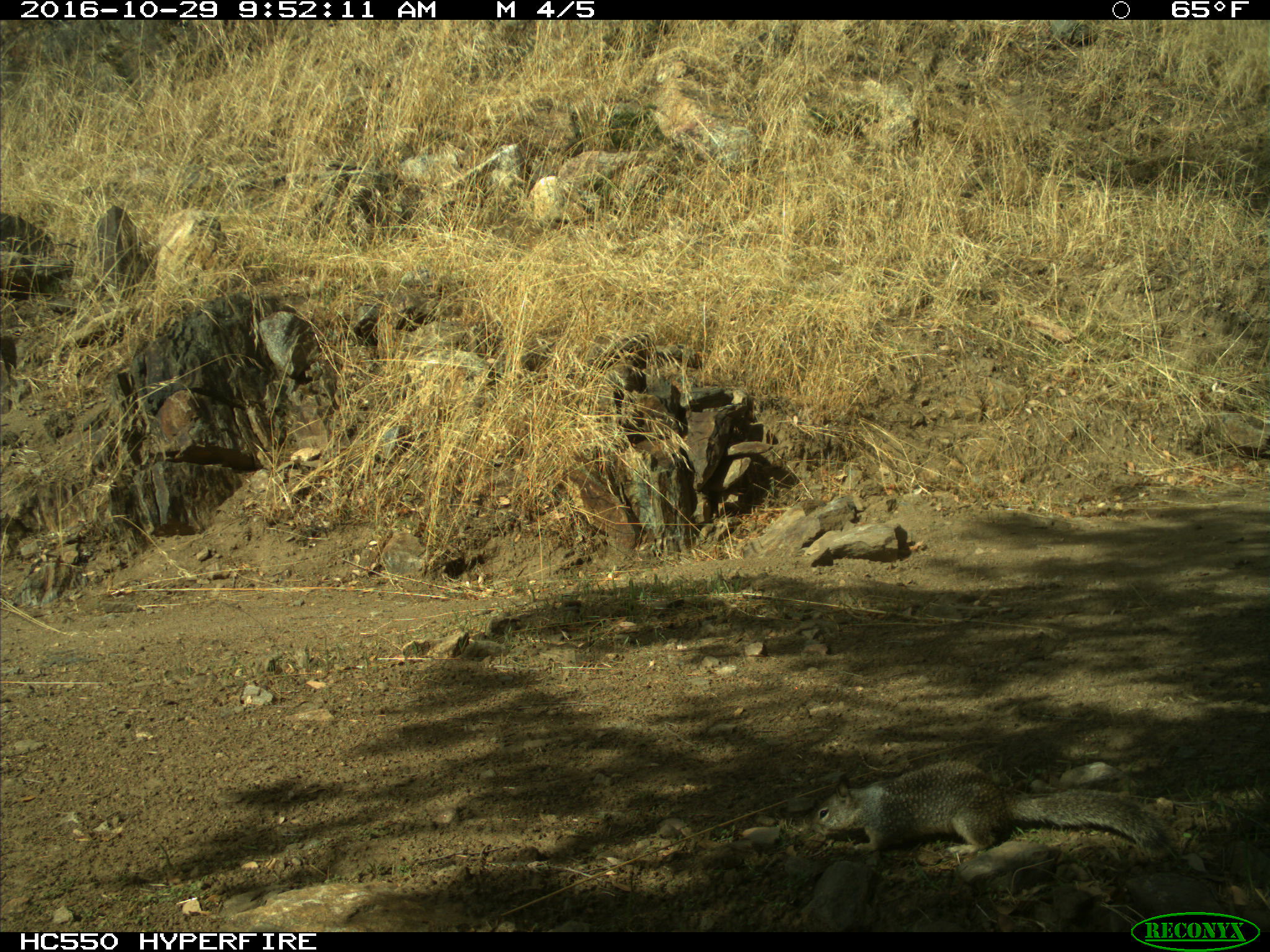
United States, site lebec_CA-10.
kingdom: Animalia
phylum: Chordata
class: Mammalia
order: Rodentia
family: Sciuridae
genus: Otospermophilus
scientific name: Otospermophilus beecheyi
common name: california ground squirrel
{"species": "Otospermophilus beecheyi (california ground squirrel)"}